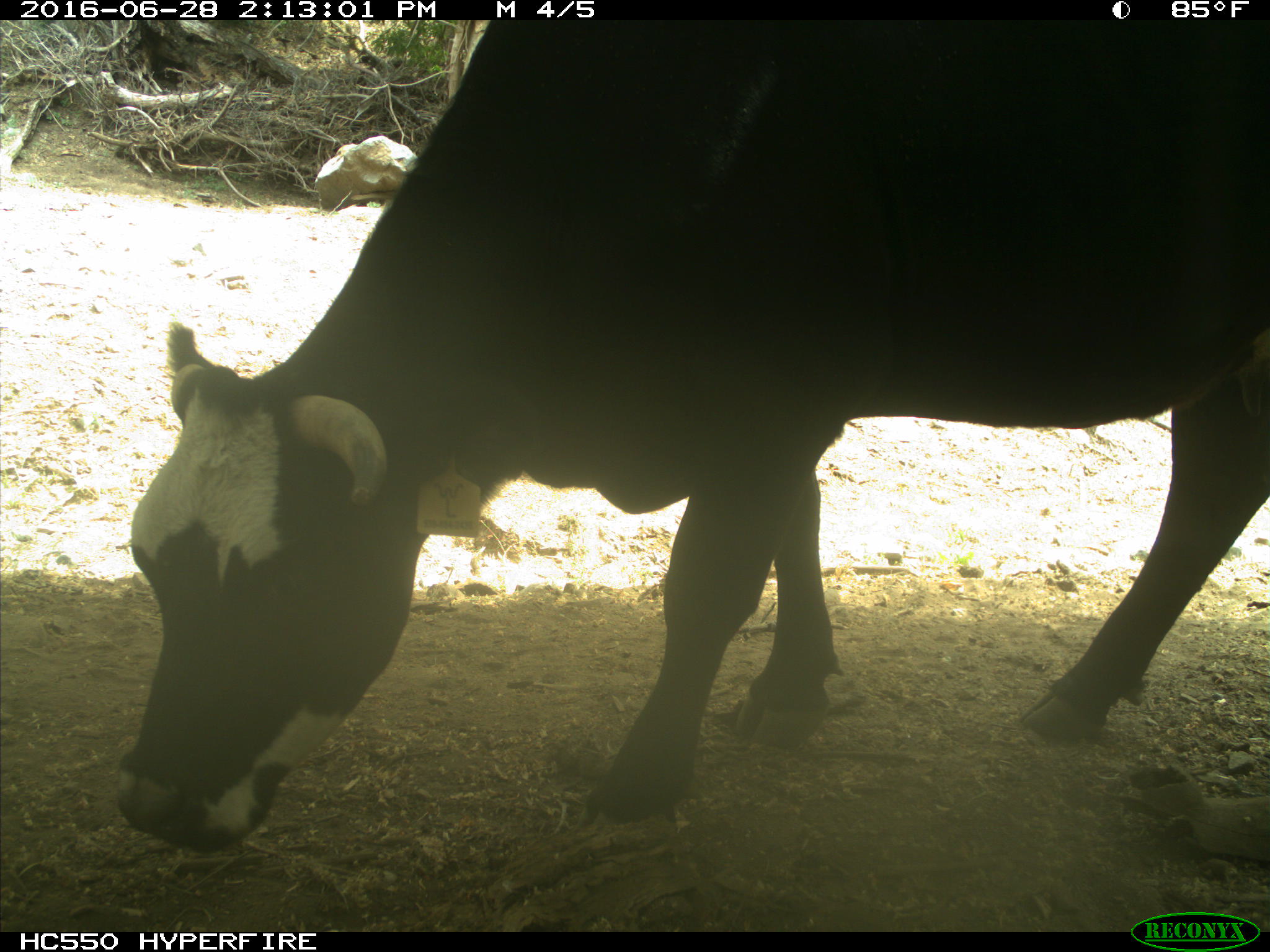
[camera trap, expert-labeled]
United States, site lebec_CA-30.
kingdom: Animalia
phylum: Chordata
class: Mammalia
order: Artiodactyla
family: Bovidae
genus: Bos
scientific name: Bos taurus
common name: domestic cow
Bos taurus (domestic cow).